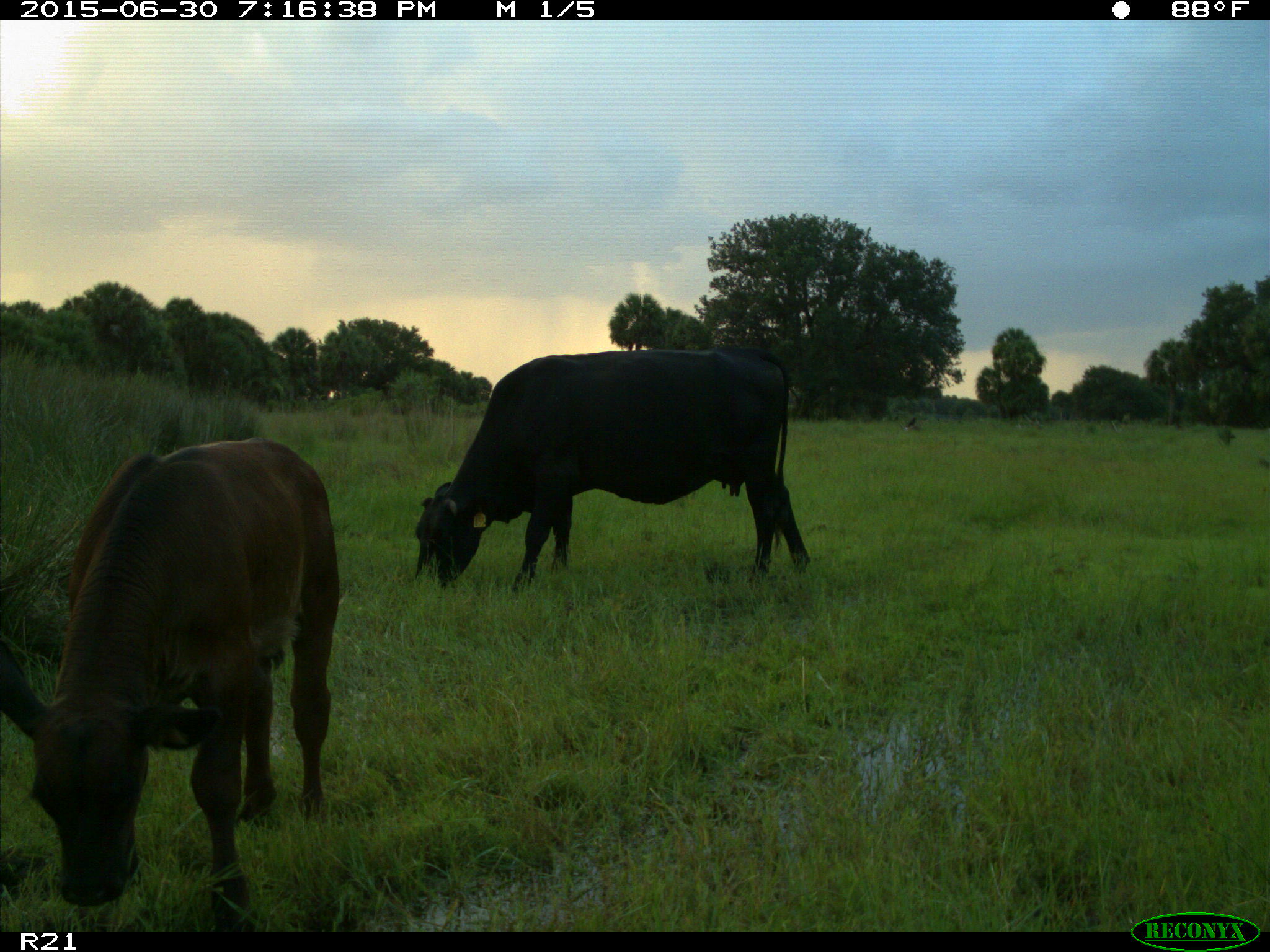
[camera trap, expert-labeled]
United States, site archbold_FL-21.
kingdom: Animalia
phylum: Chordata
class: Mammalia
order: Artiodactyla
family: Bovidae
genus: Bos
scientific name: Bos taurus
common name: domestic cow